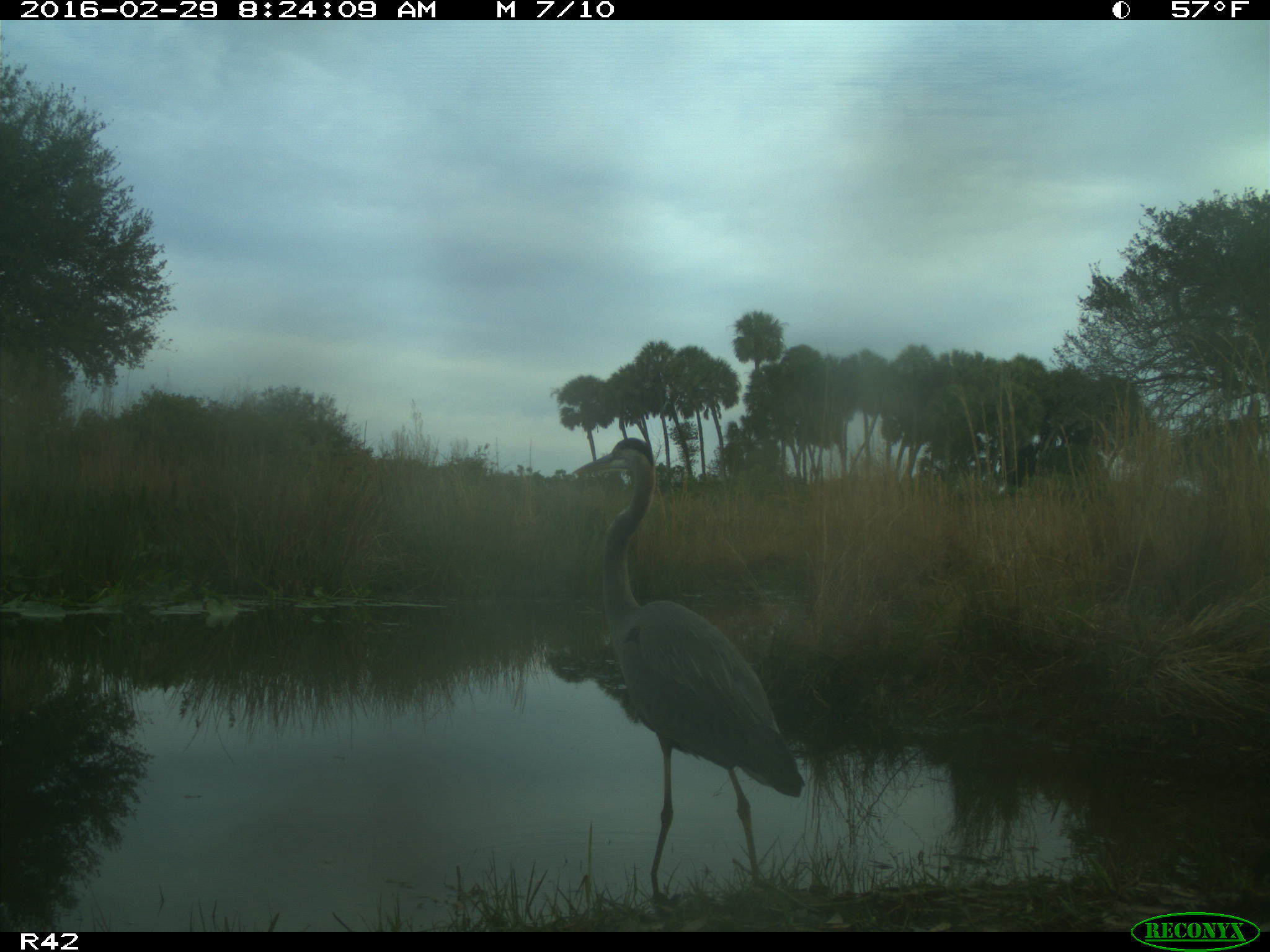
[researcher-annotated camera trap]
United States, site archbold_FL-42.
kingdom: Animalia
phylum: Chordata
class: Aves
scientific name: Aves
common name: birds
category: unidentified bird